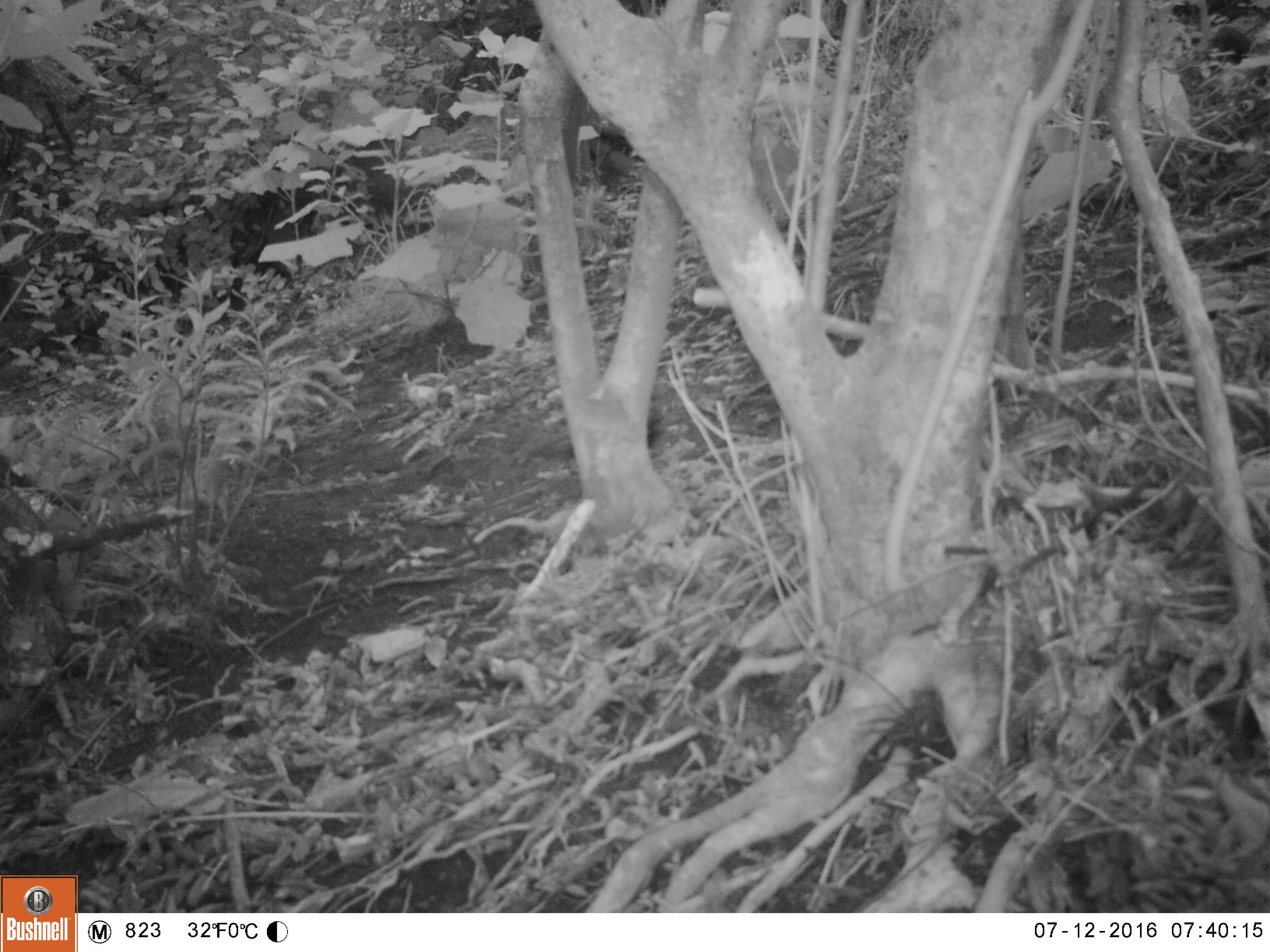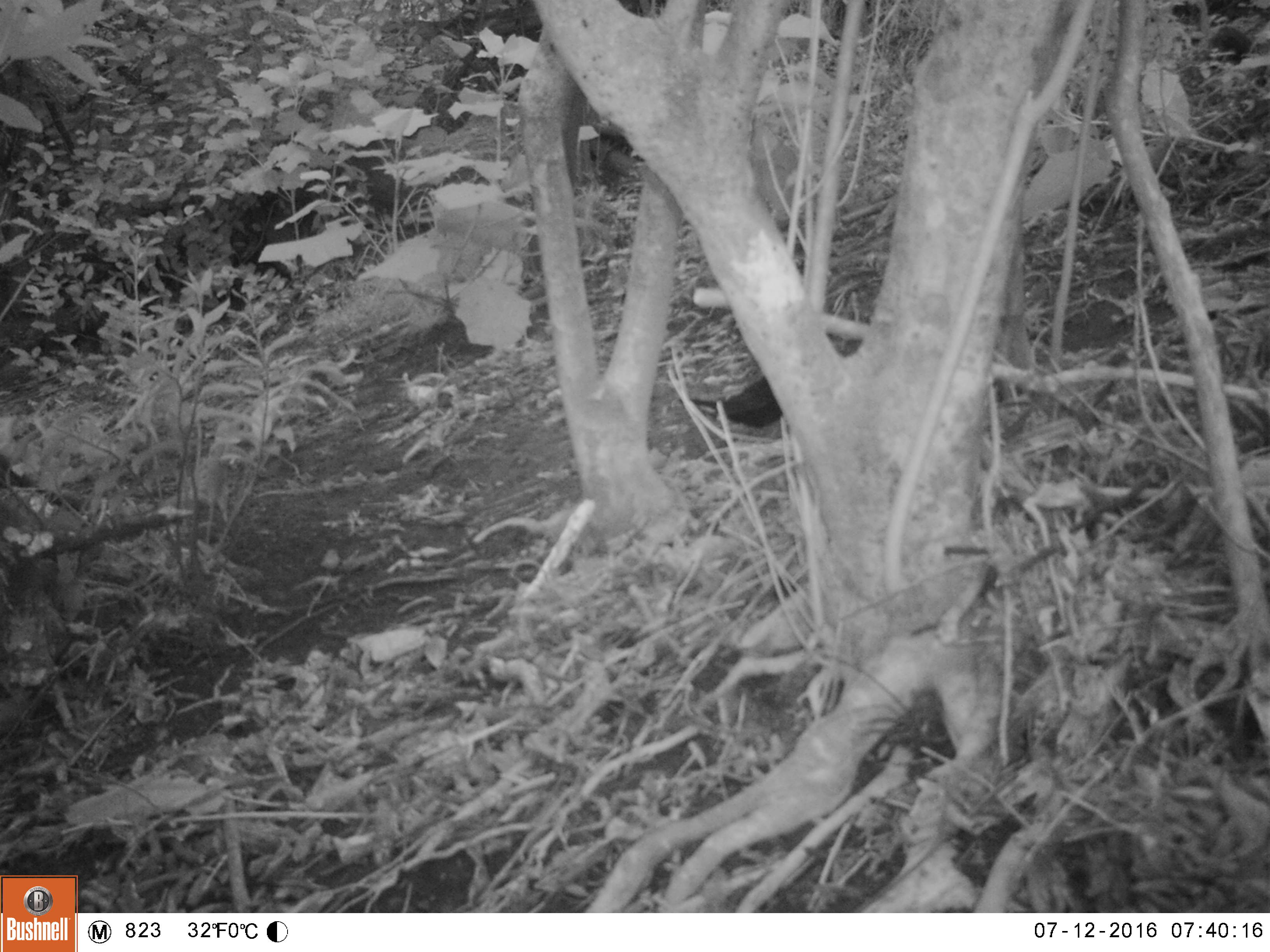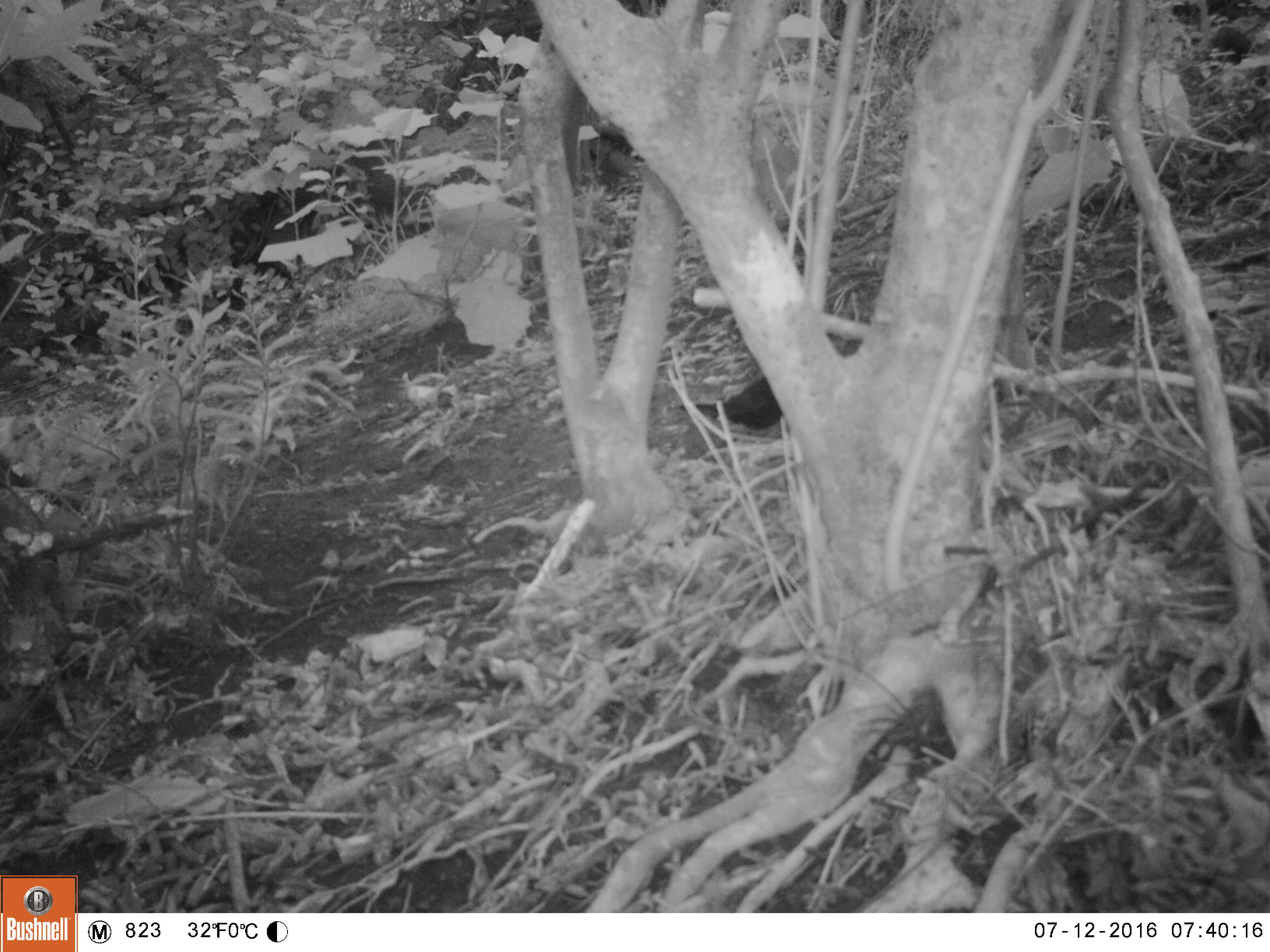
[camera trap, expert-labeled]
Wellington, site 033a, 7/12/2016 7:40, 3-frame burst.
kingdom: Animalia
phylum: Chordata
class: Aves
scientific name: Aves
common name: bird